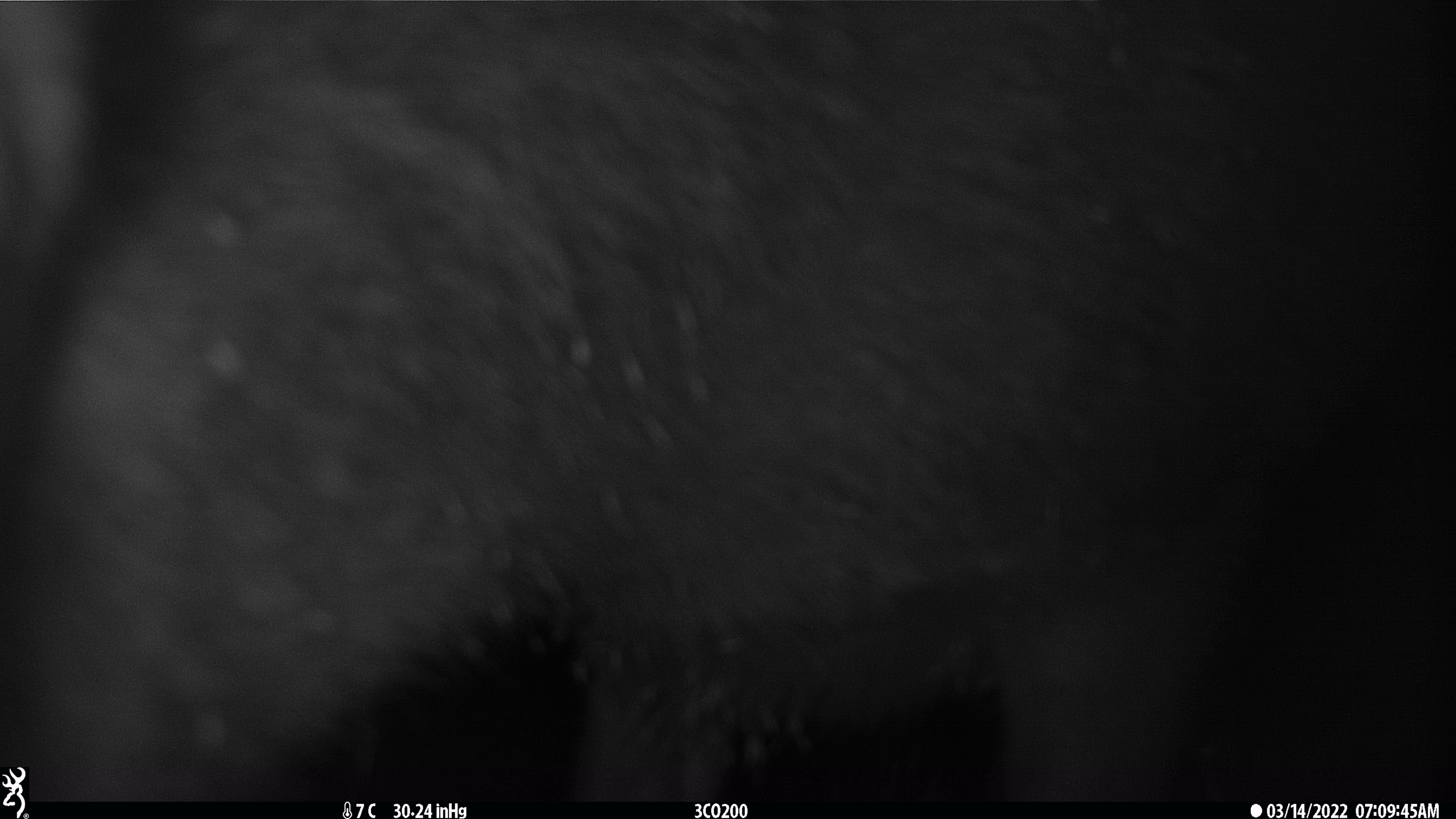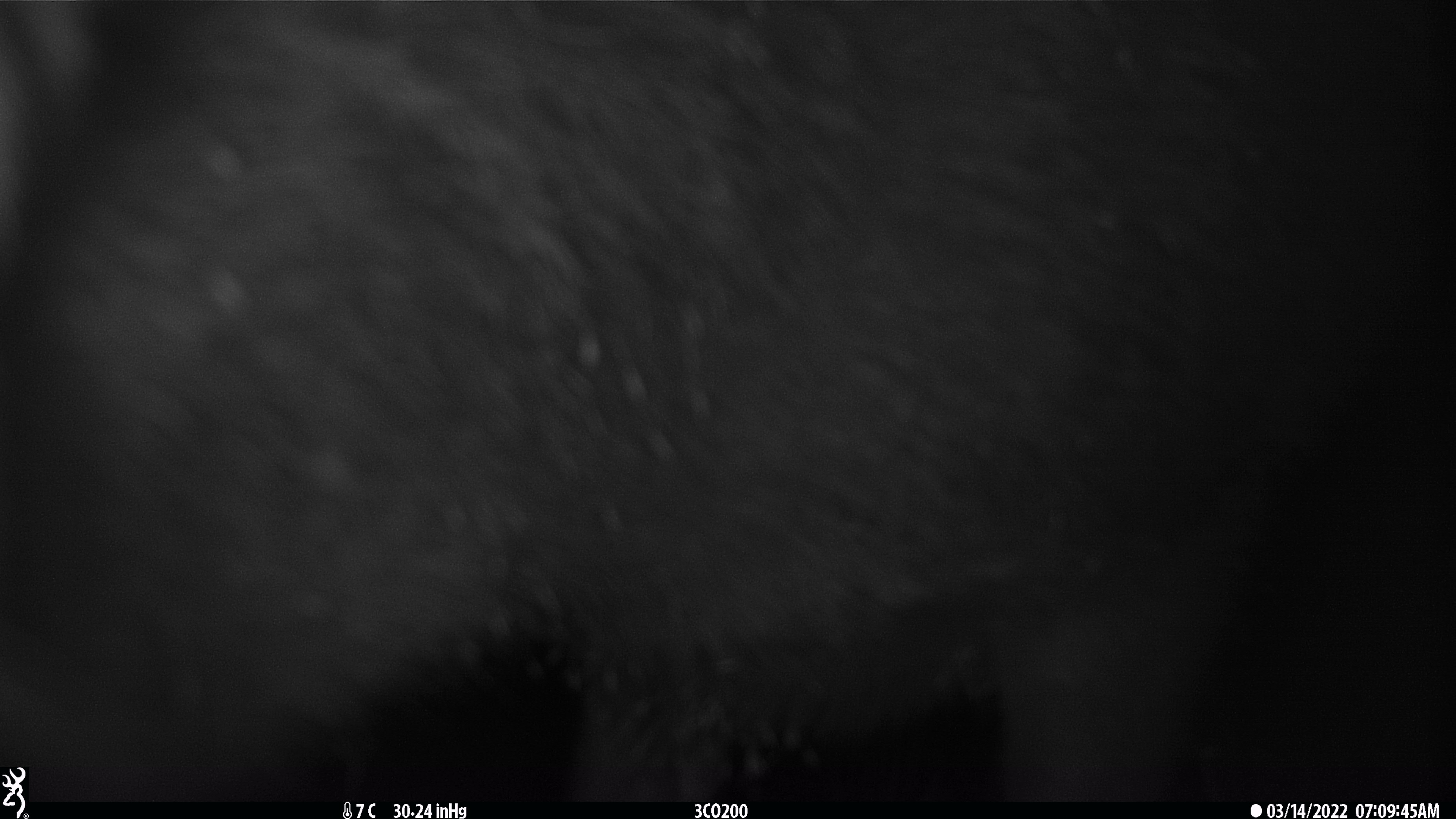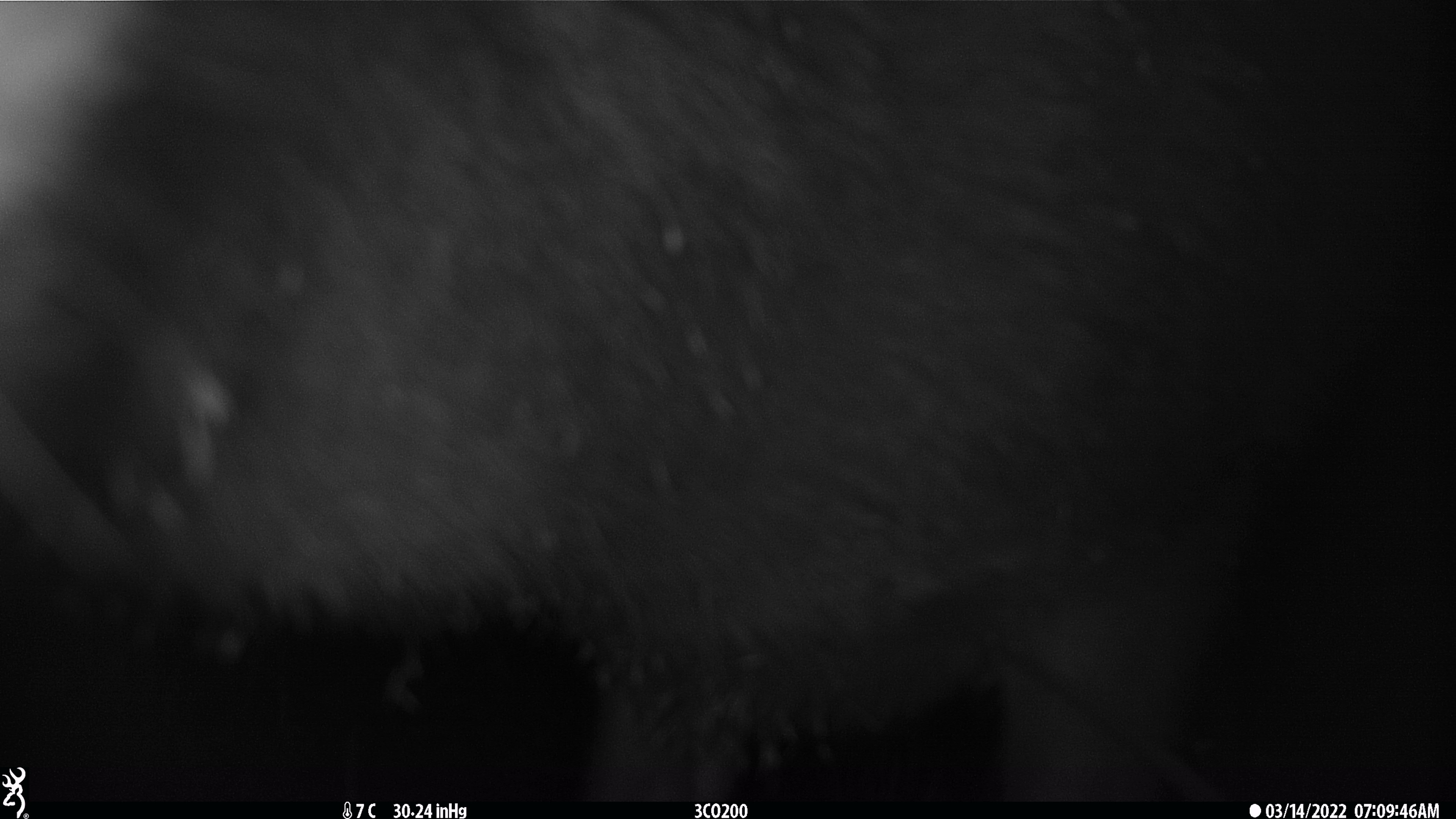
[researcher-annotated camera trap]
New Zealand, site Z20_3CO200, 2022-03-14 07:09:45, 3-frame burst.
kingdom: Animalia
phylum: Chordata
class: Mammalia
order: Artiodactyla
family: Cervidae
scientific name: Cervidae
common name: deer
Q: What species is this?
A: Deer (Cervidae).